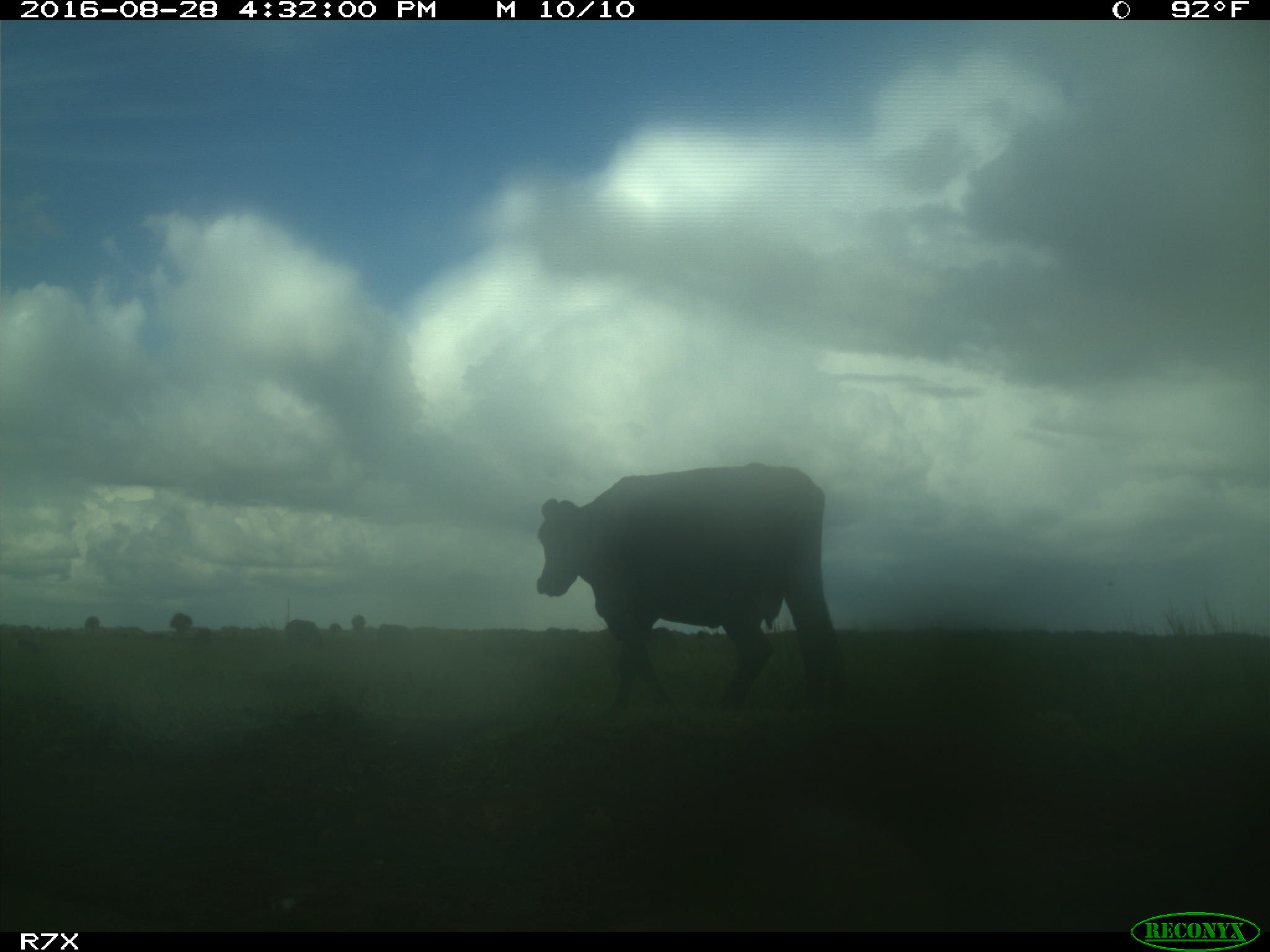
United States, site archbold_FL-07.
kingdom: Animalia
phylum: Chordata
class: Mammalia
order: Artiodactyla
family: Bovidae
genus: Bos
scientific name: Bos taurus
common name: domestic cow